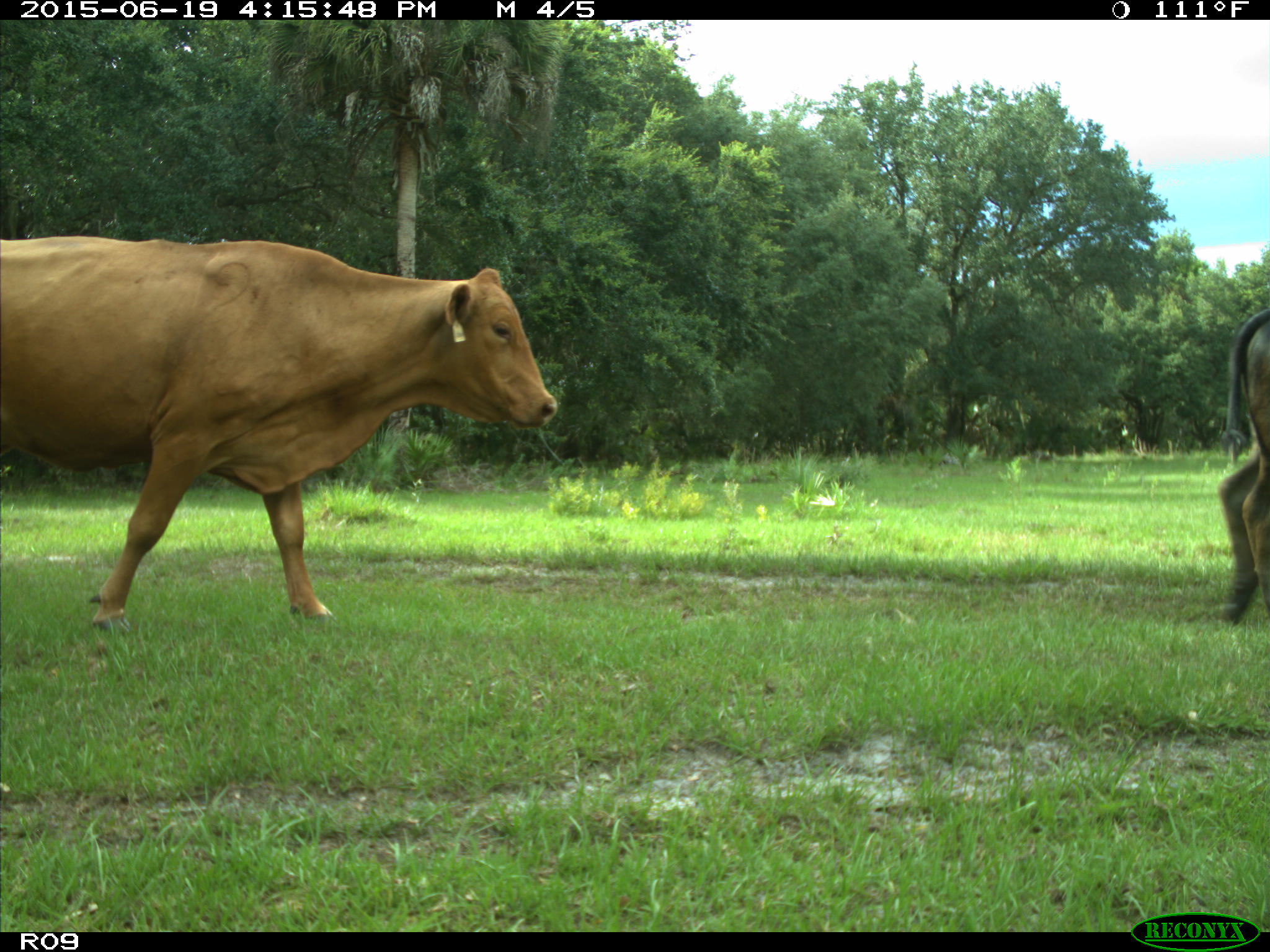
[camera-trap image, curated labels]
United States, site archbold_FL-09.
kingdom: Animalia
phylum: Chordata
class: Mammalia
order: Artiodactyla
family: Bovidae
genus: Bos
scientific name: Bos taurus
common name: domestic cow